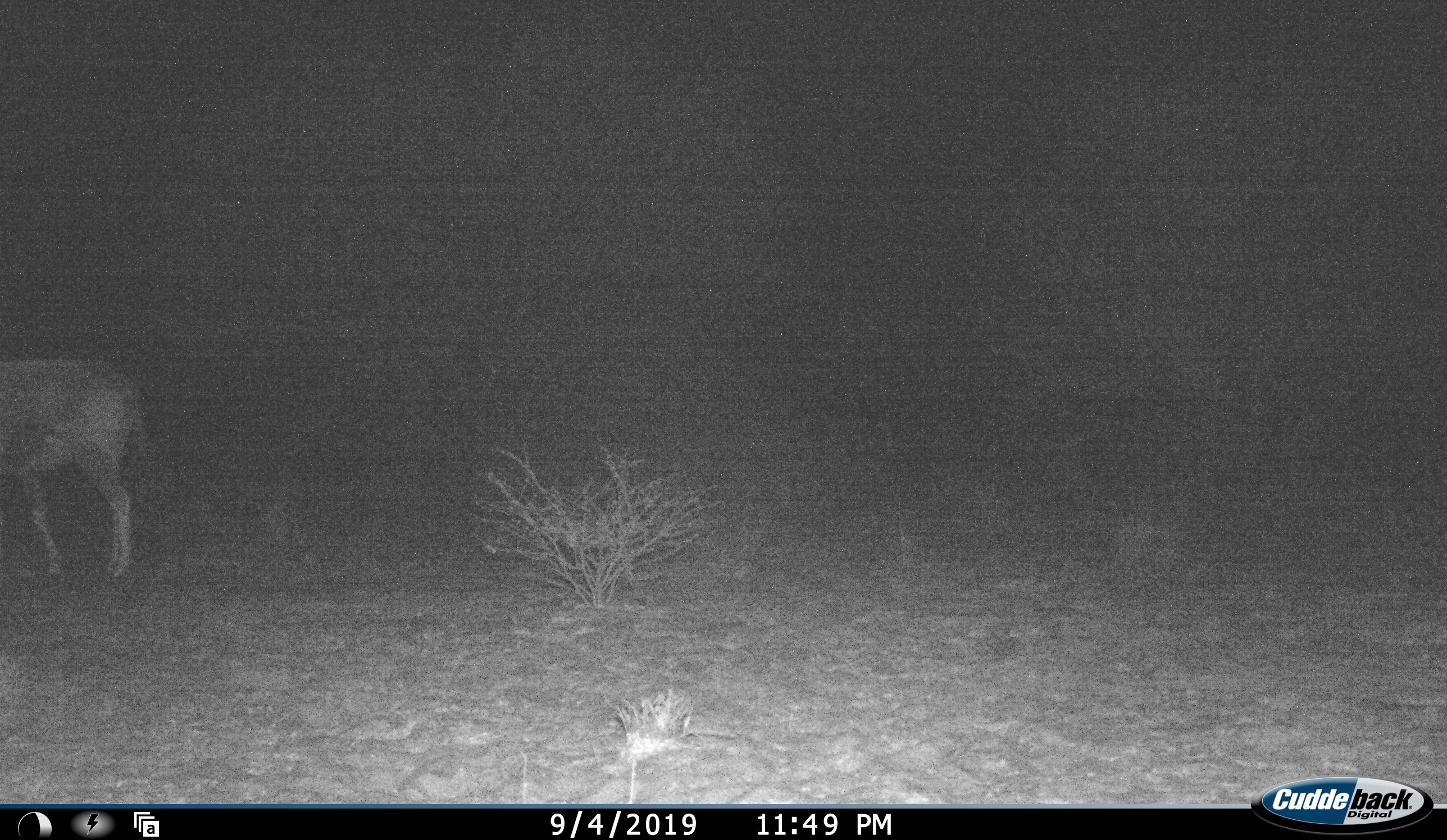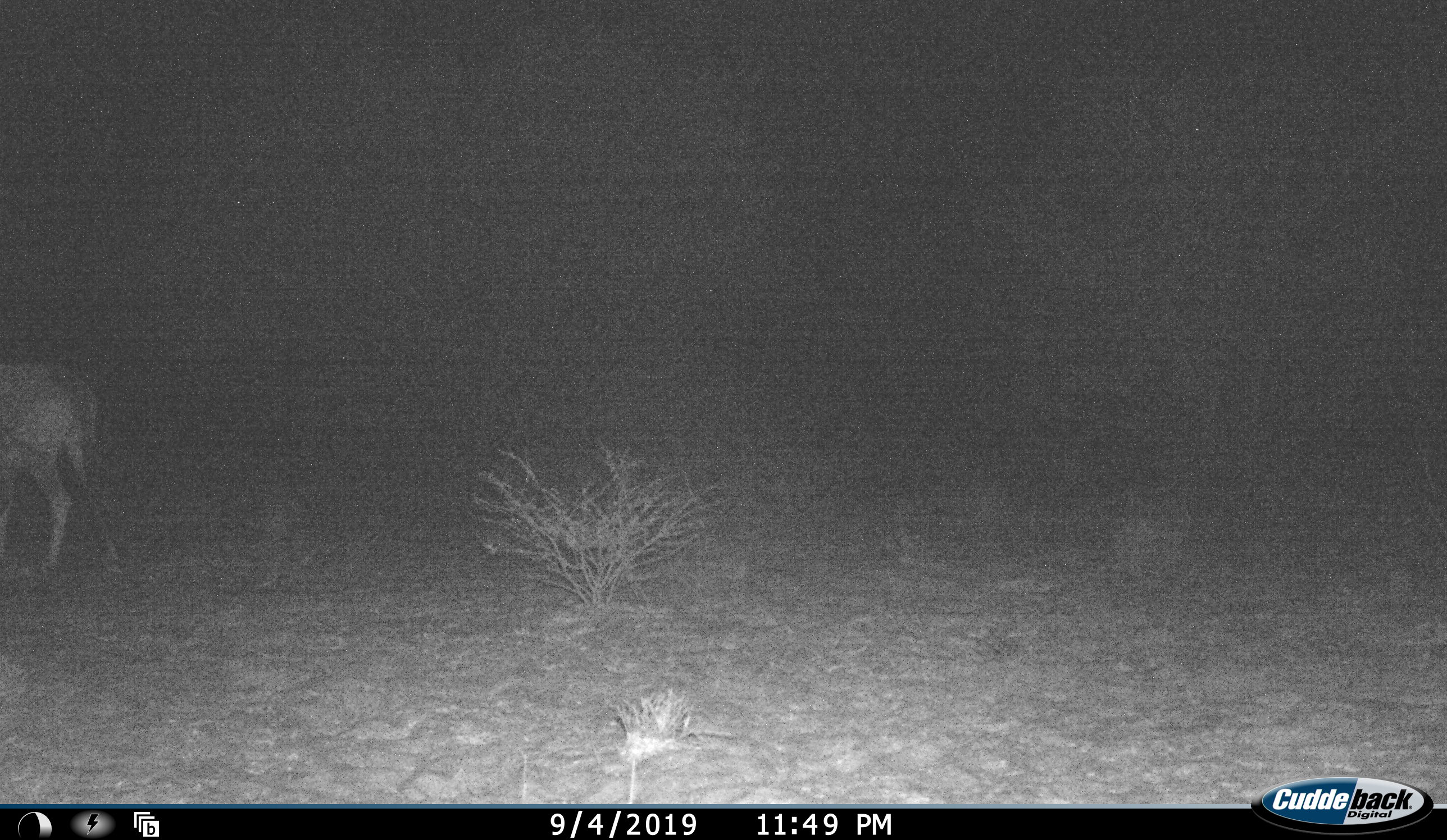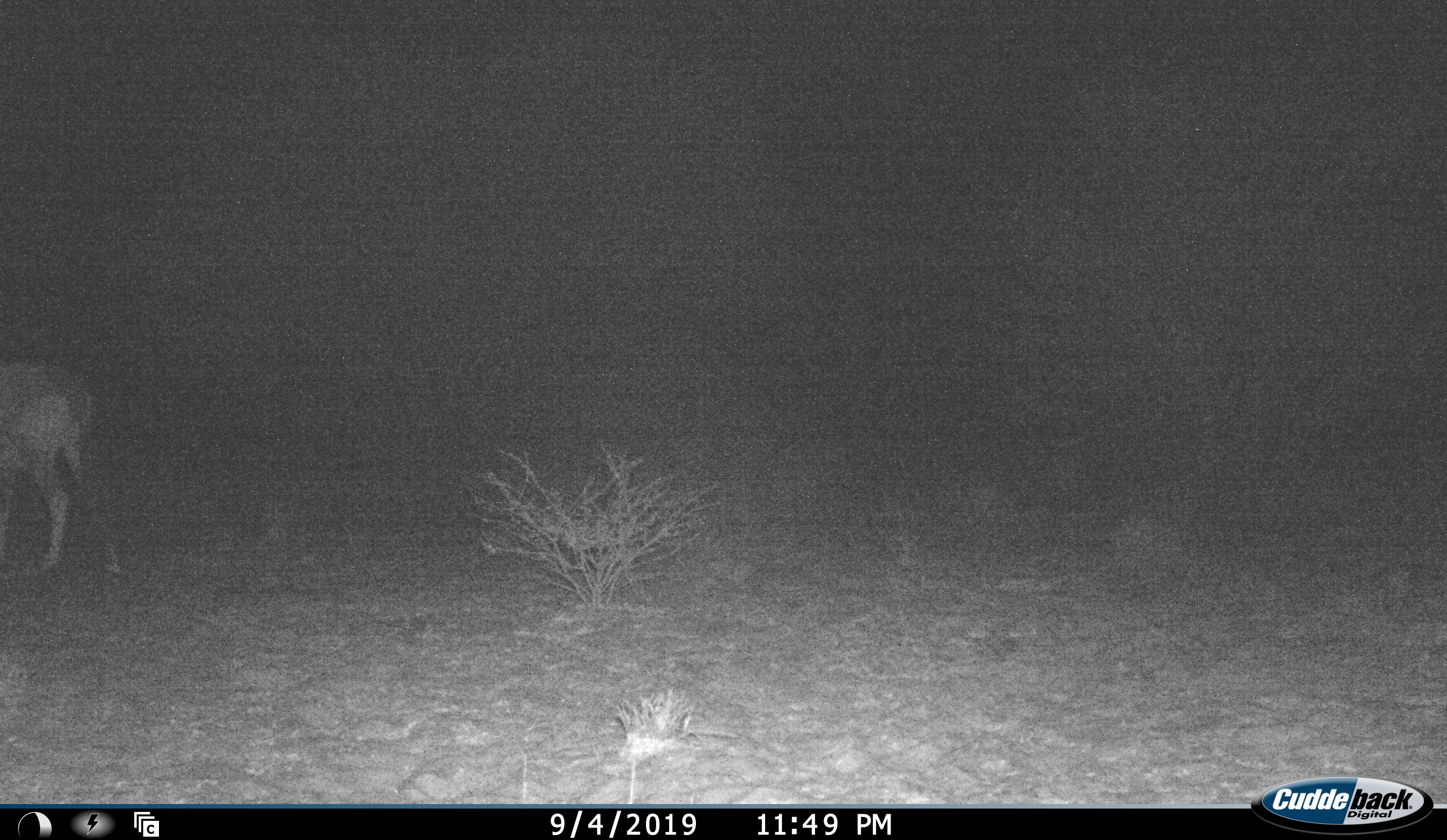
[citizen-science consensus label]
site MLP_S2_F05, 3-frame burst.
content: unidentified animal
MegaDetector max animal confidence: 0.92